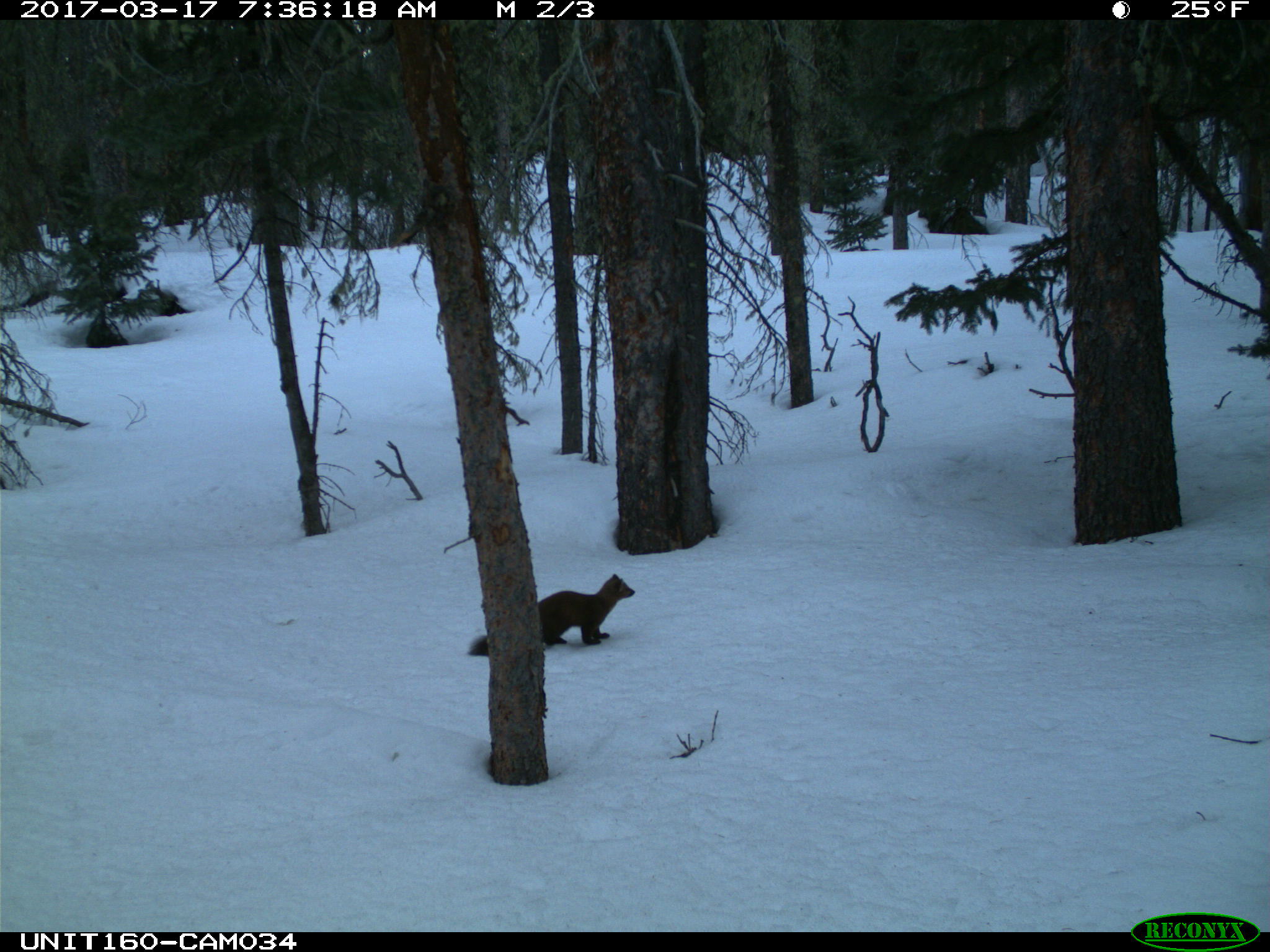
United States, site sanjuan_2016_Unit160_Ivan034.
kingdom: Animalia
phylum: Chordata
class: Mammalia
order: Carnivora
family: Mustelidae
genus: Martes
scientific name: Martes americana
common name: american marten